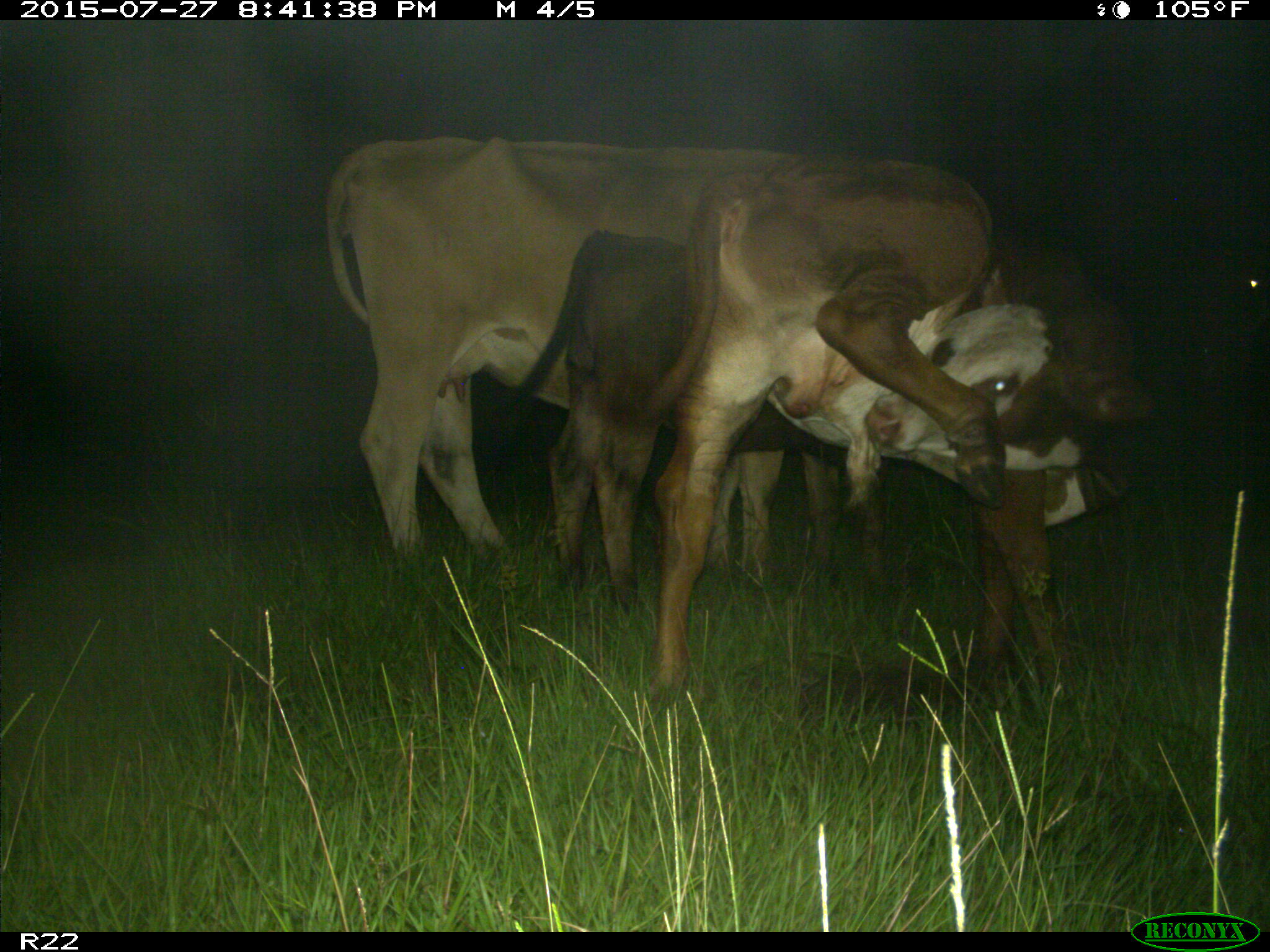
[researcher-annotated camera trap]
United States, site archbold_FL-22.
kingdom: Animalia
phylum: Chordata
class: Mammalia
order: Artiodactyla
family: Bovidae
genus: Bos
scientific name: Bos taurus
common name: domestic cow